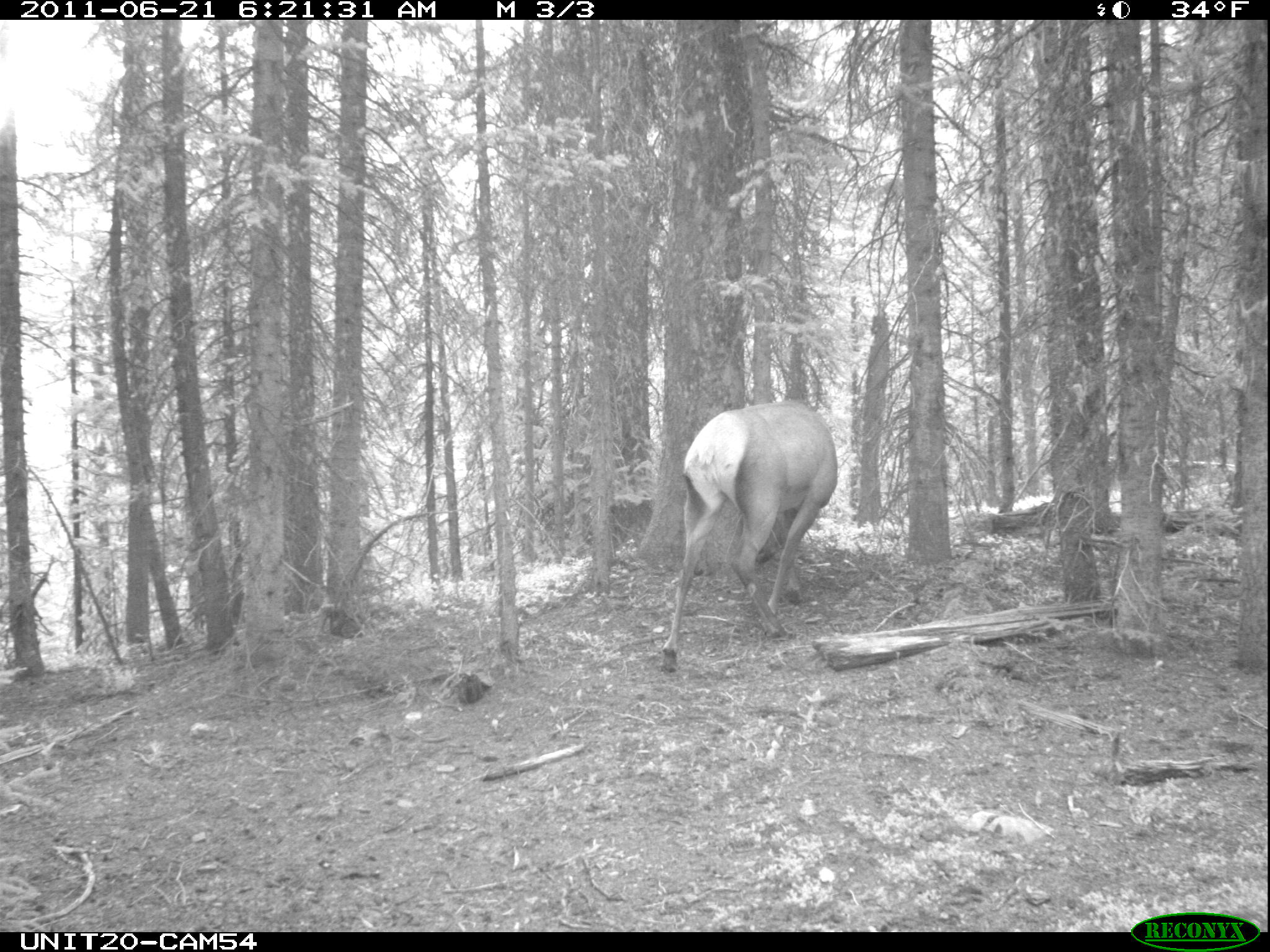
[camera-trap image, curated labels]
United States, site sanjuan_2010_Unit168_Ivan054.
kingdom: Animalia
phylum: Chordata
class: Mammalia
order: Artiodactyla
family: Cervidae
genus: Cervus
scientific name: Cervus elaphus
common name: red deer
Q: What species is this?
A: Cervus elaphus (red deer).